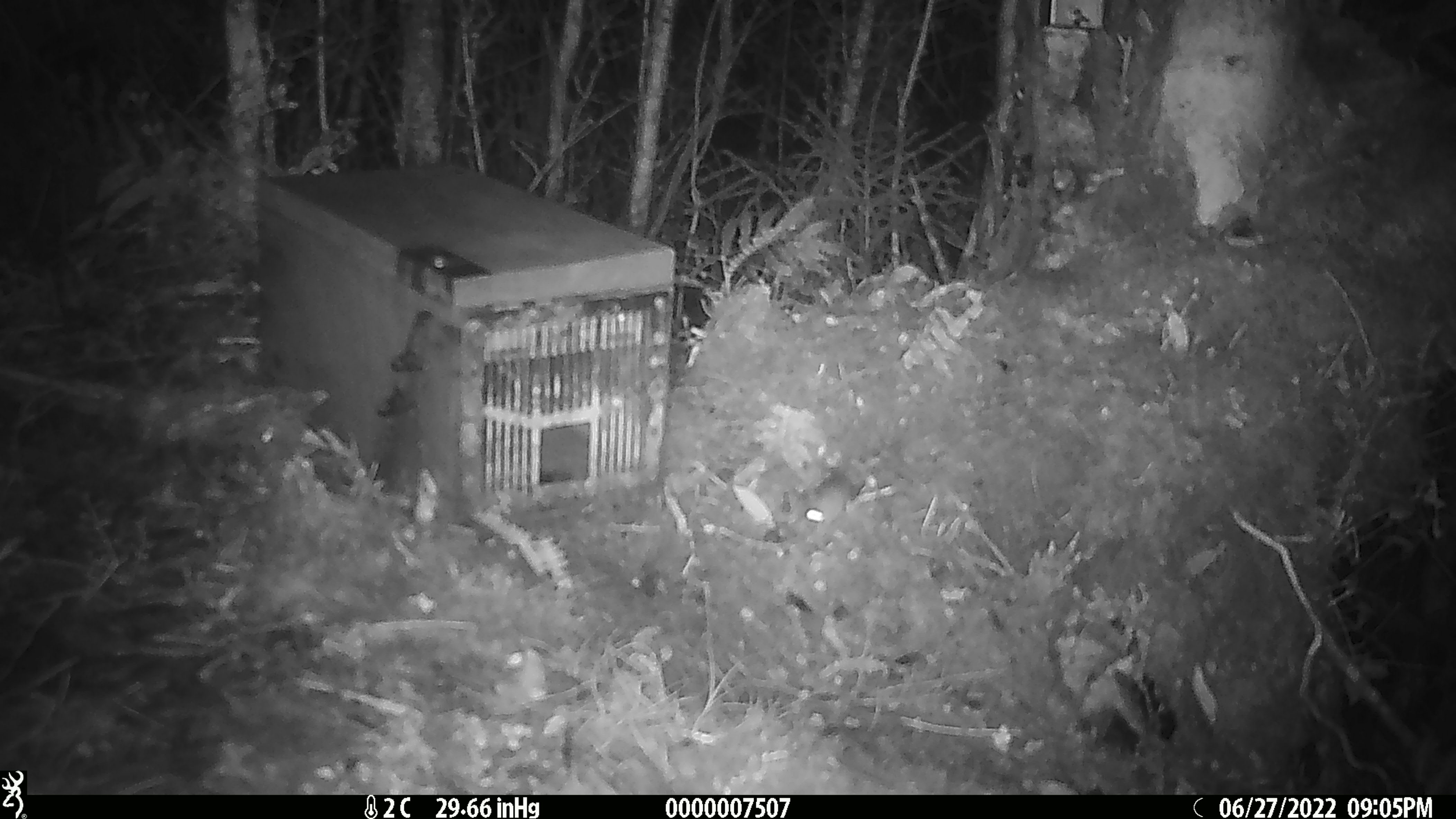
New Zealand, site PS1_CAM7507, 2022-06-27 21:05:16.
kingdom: Animalia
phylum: Chordata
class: Mammalia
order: Rodentia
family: Muridae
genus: Mus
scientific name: Mus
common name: mouse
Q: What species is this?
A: Mouse (Mus).